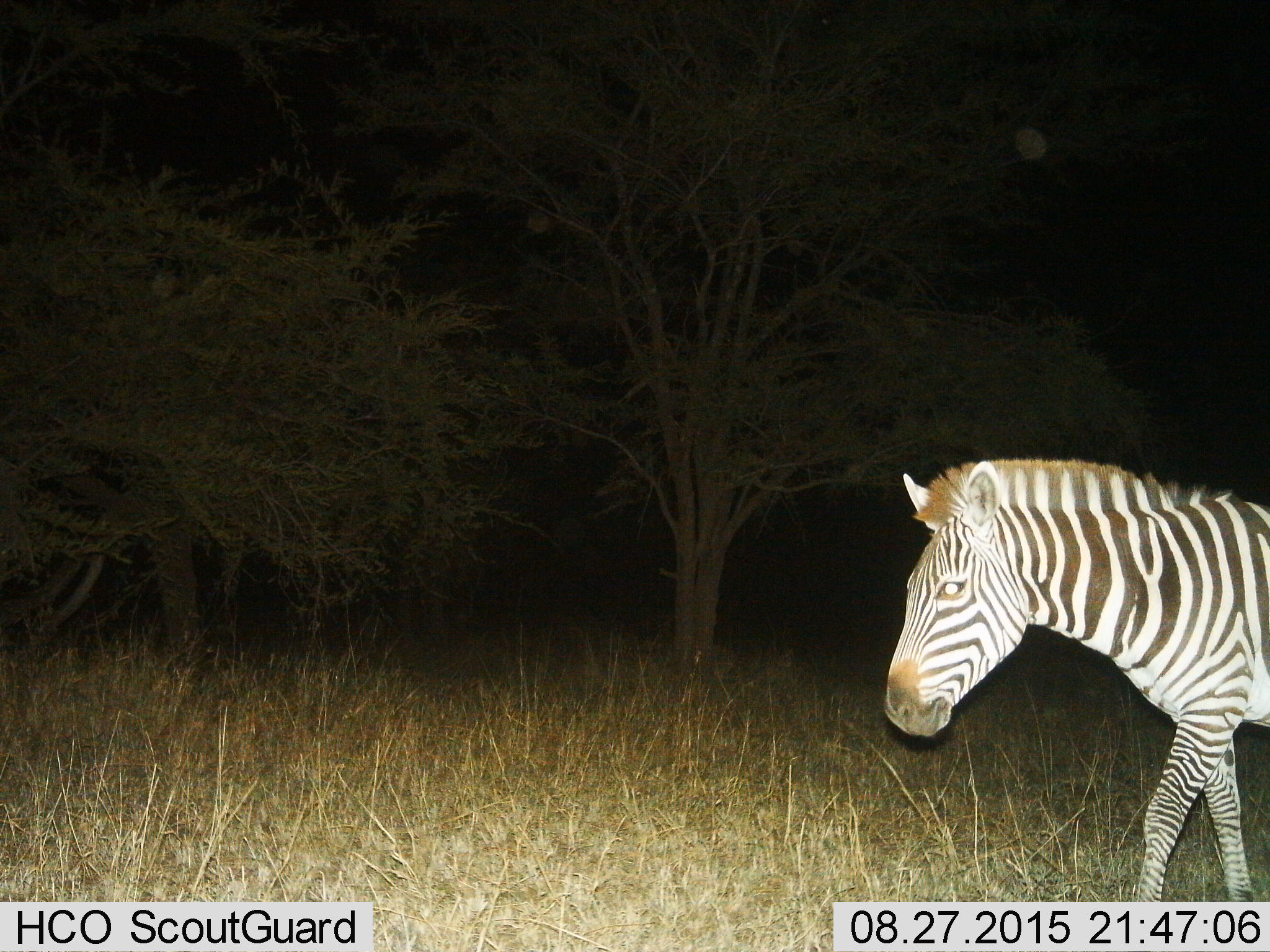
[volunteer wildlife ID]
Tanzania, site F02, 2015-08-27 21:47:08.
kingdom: Animalia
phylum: Chordata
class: Mammalia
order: Perissodactyla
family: Equidae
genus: Equus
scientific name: Equus quagga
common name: plains zebra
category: zebra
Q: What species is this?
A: Zebra (plains zebra) (Equus quagga).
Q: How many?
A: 1.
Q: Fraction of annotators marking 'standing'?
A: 13%.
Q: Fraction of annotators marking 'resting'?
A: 0%.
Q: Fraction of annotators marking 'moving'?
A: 87%.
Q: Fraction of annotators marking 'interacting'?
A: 0%.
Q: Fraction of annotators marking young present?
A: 0%.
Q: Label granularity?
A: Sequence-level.